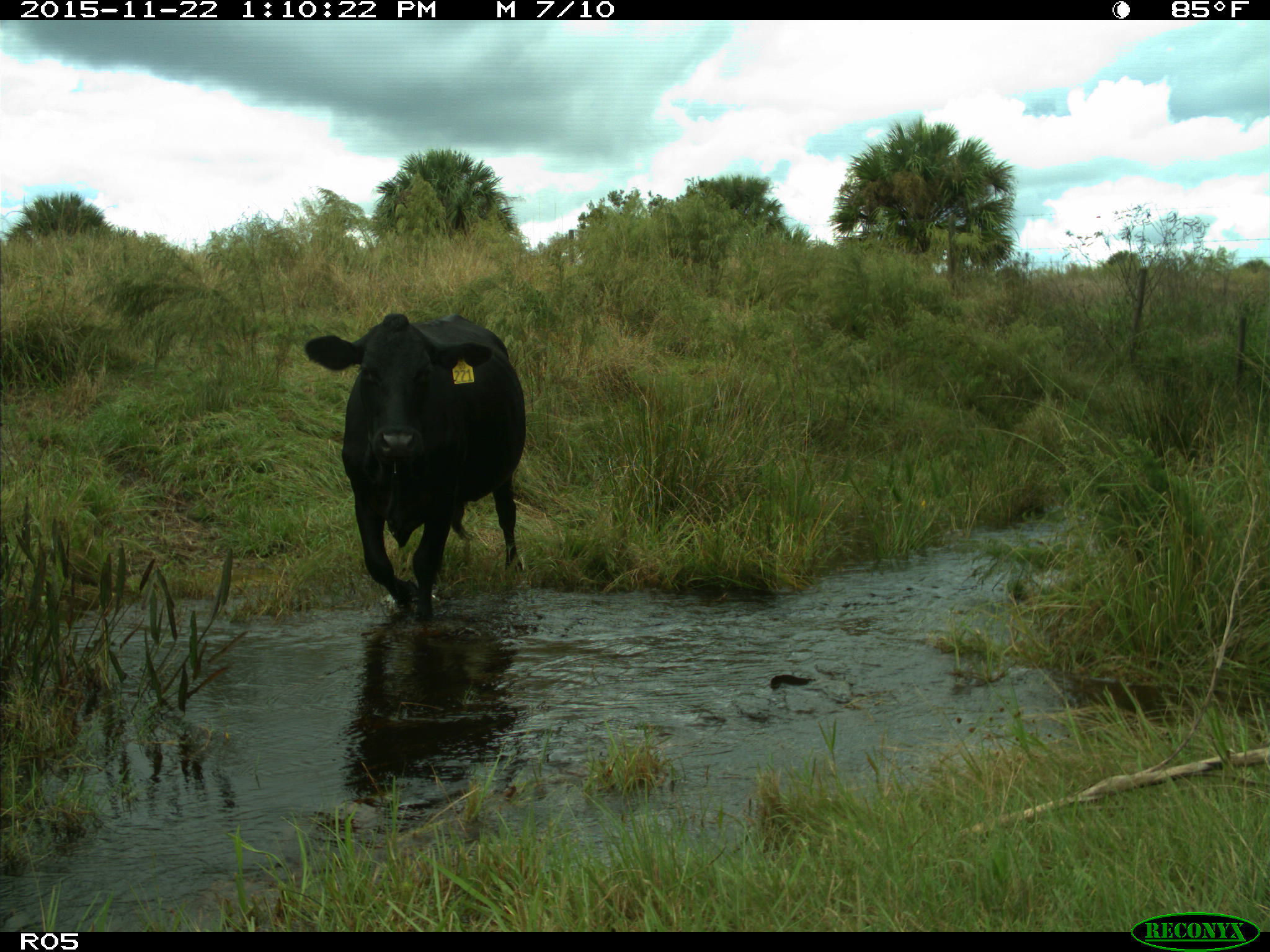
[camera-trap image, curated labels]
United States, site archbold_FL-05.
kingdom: Animalia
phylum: Chordata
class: Mammalia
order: Artiodactyla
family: Bovidae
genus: Bos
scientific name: Bos taurus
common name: domestic cow